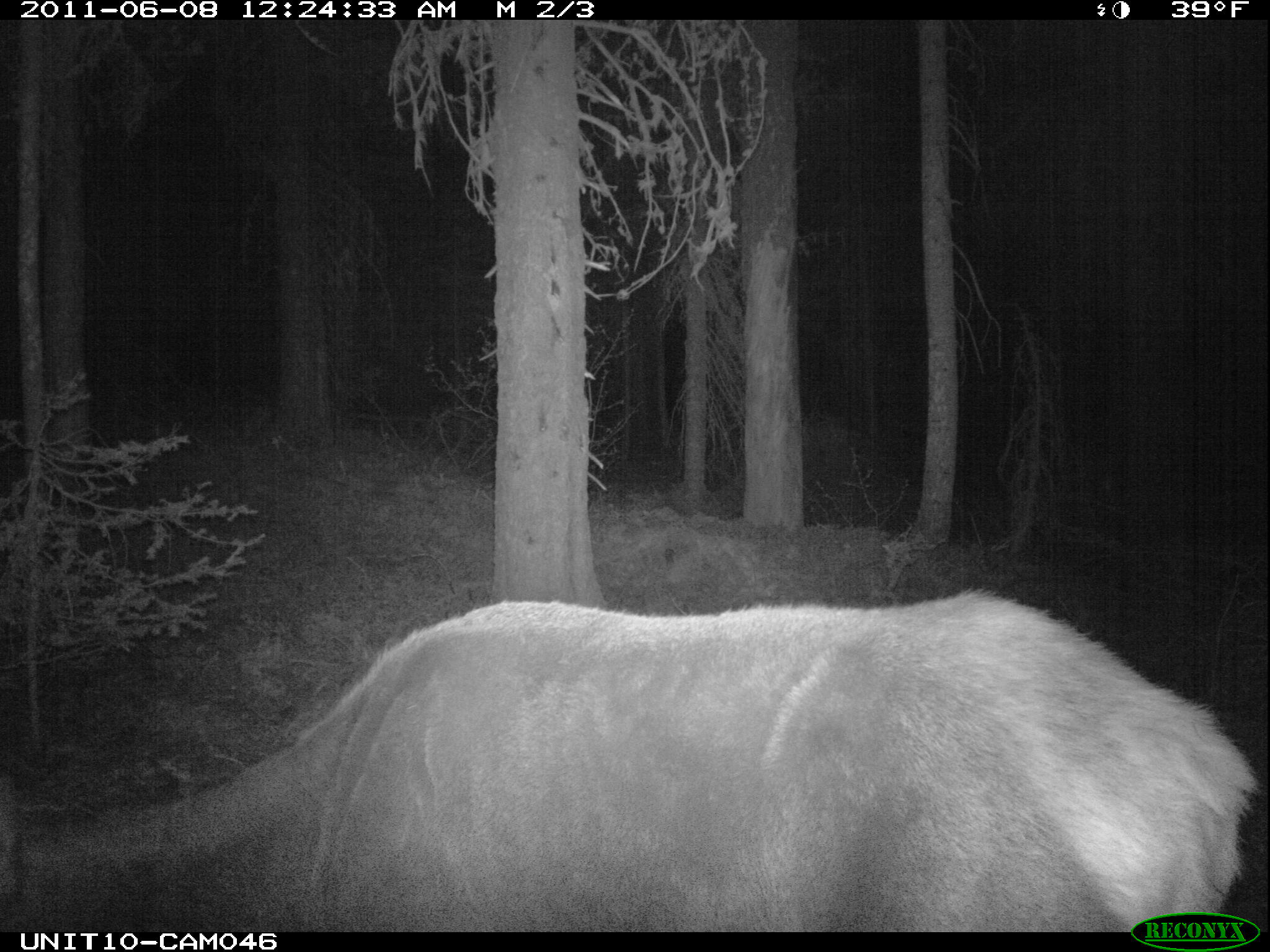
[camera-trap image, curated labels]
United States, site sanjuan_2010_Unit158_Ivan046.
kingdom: Animalia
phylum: Chordata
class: Mammalia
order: Artiodactyla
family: Cervidae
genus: Cervus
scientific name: Cervus elaphus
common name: red deer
Cervus elaphus (red deer).